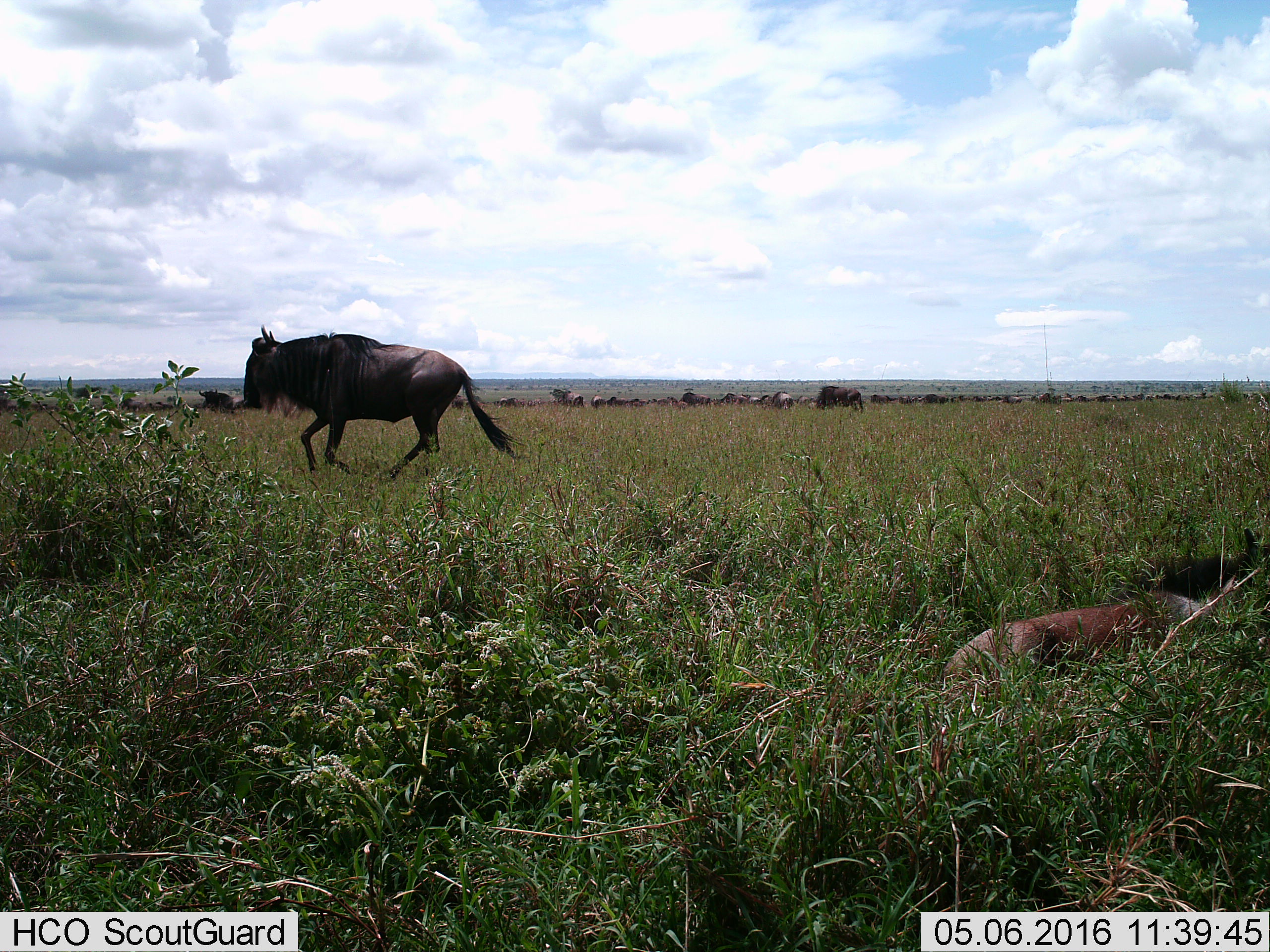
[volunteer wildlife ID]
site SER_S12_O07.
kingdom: Animalia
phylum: Chordata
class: Mammalia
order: Artiodactyla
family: Bovidae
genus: Connochaetes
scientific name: Connochaetes taurinus taurinus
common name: blue wildebeest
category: wildebeestblue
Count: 51+.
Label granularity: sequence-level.